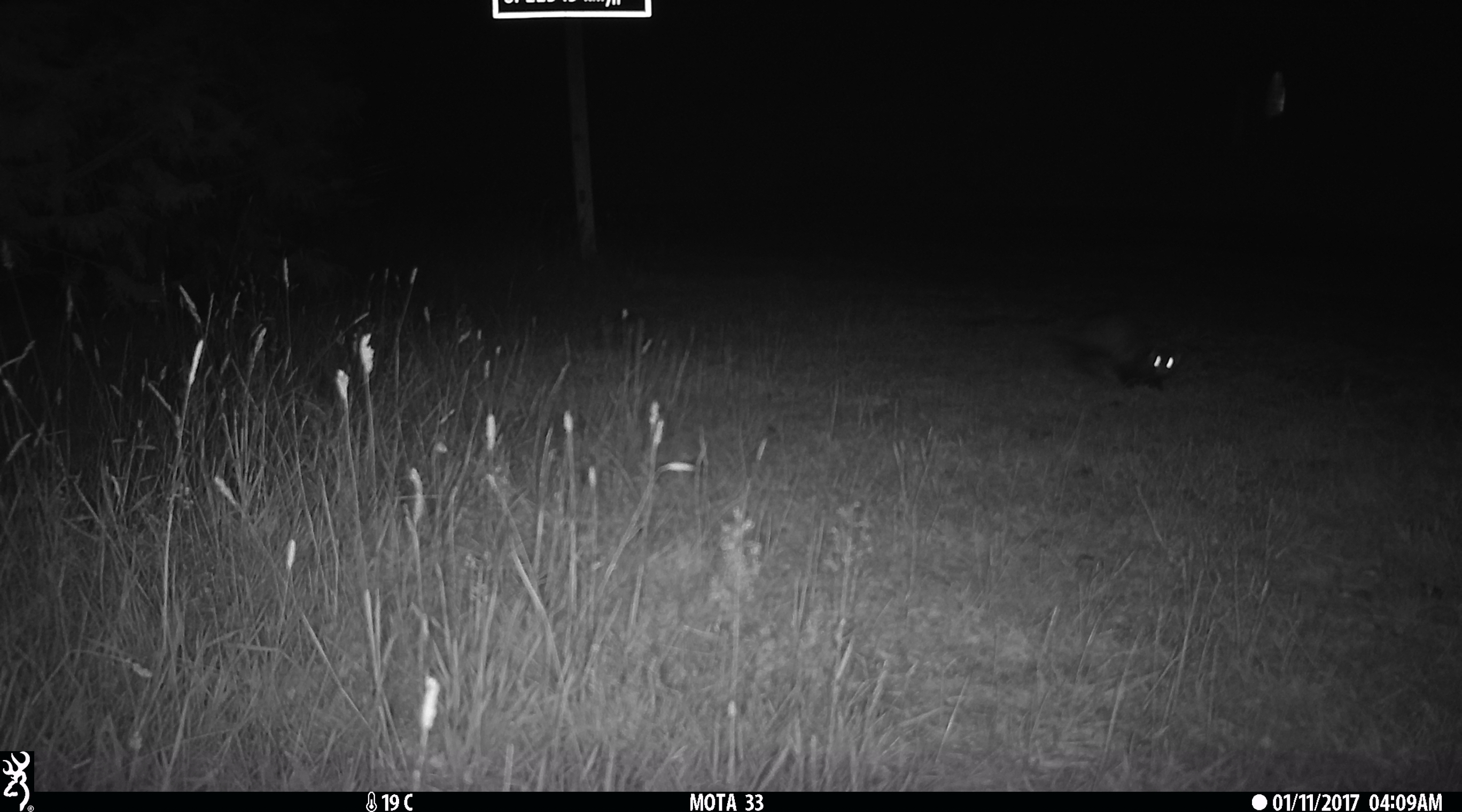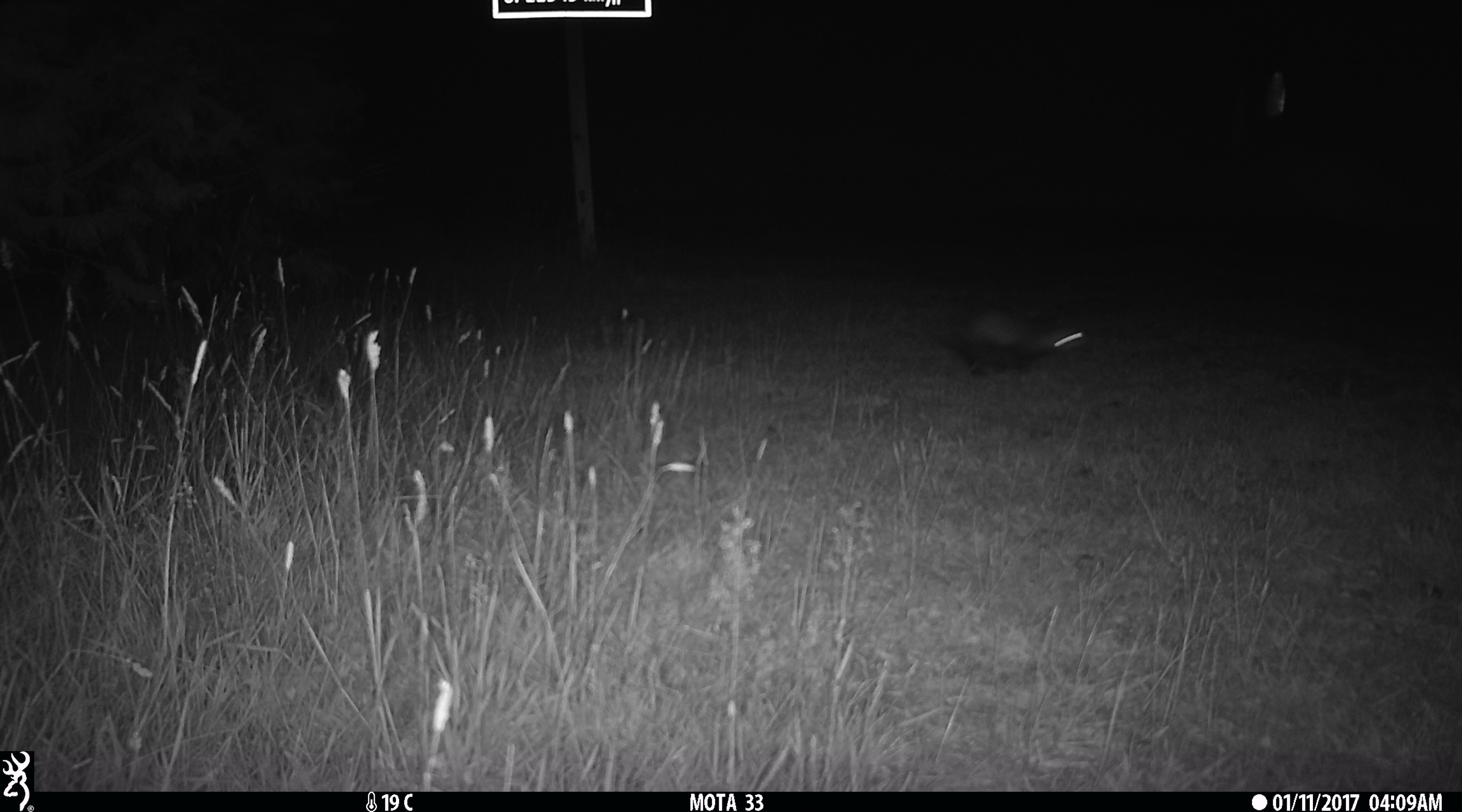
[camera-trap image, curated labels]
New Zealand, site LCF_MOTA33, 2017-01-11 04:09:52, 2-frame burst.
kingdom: Animalia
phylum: Chordata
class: Mammalia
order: Carnivora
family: Mustelidae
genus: Mustela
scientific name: Mustela furo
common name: ferret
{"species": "ferret (Mustela furo)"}